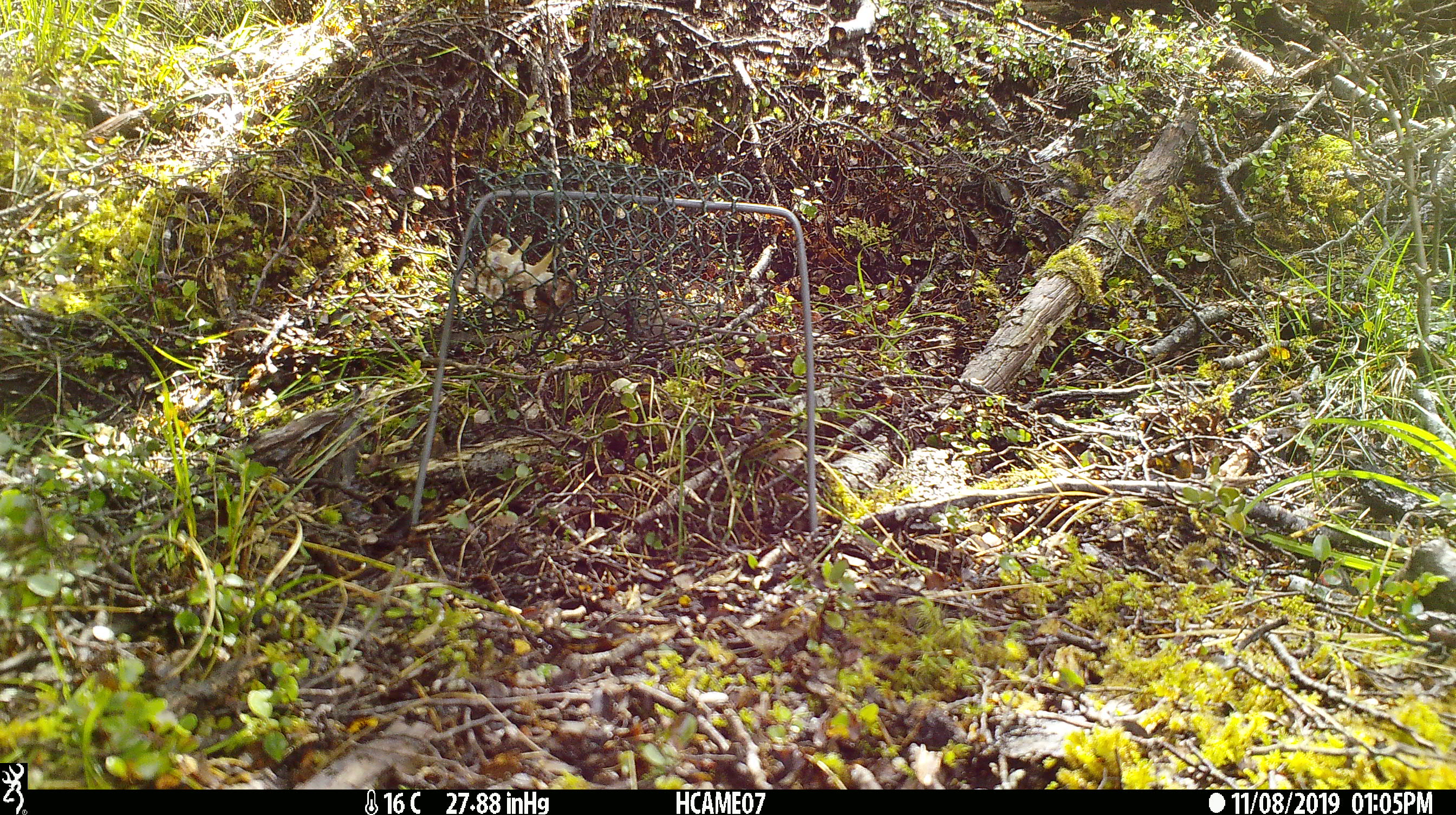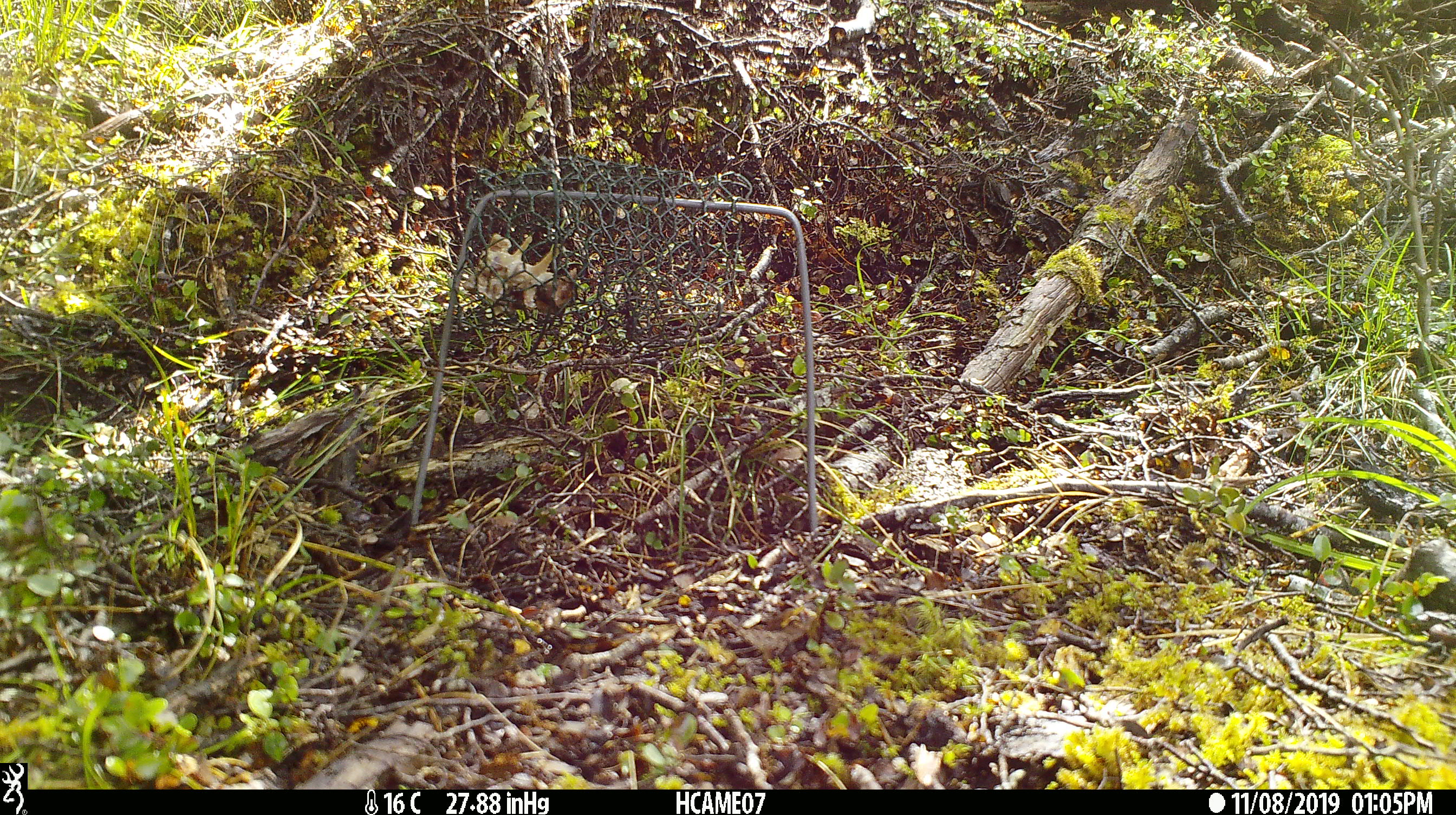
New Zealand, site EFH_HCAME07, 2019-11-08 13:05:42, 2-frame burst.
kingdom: Animalia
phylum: Chordata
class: Mammalia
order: Rodentia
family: Muridae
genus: Mus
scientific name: Mus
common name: mouse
Mouse (Mus).